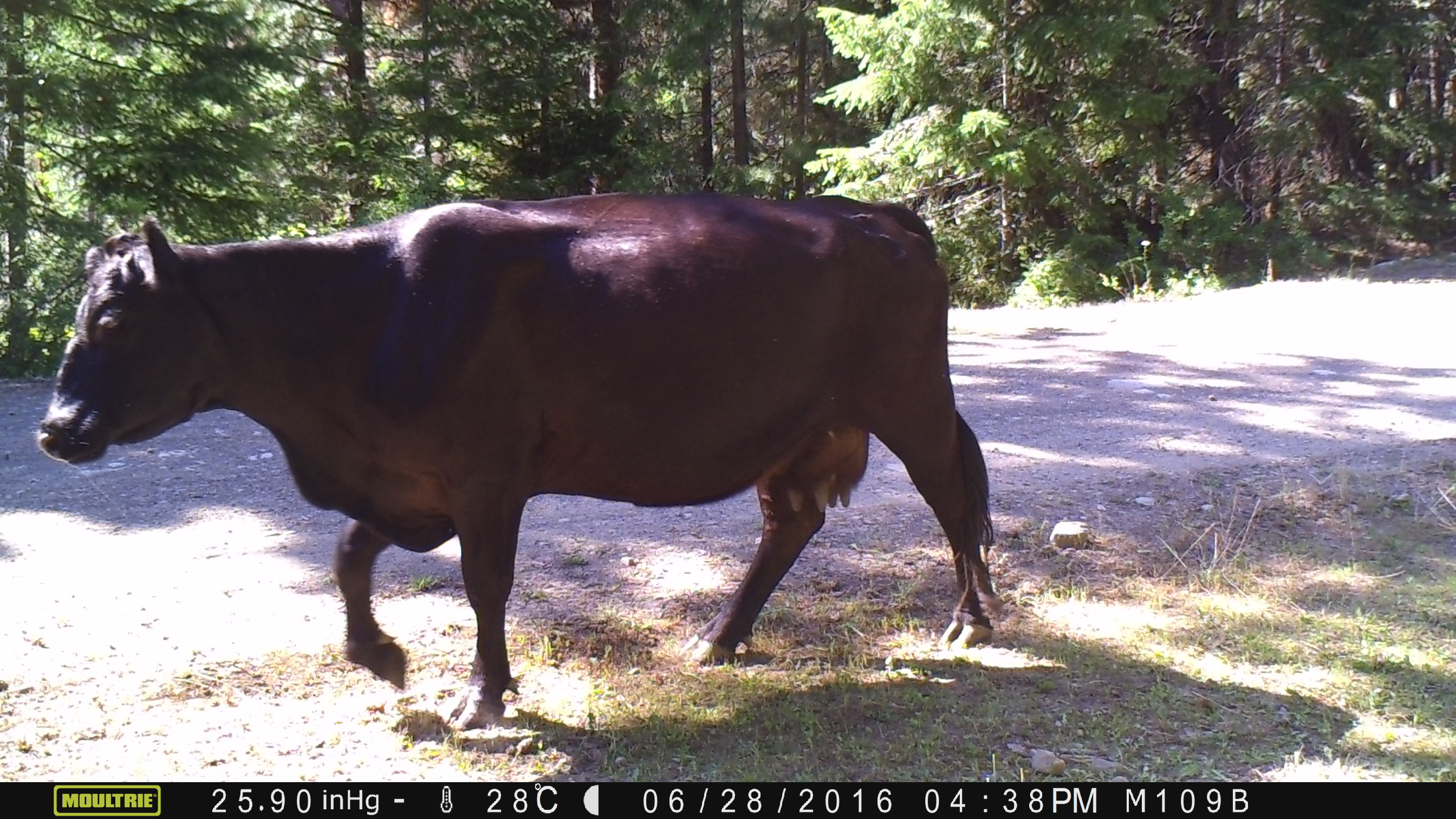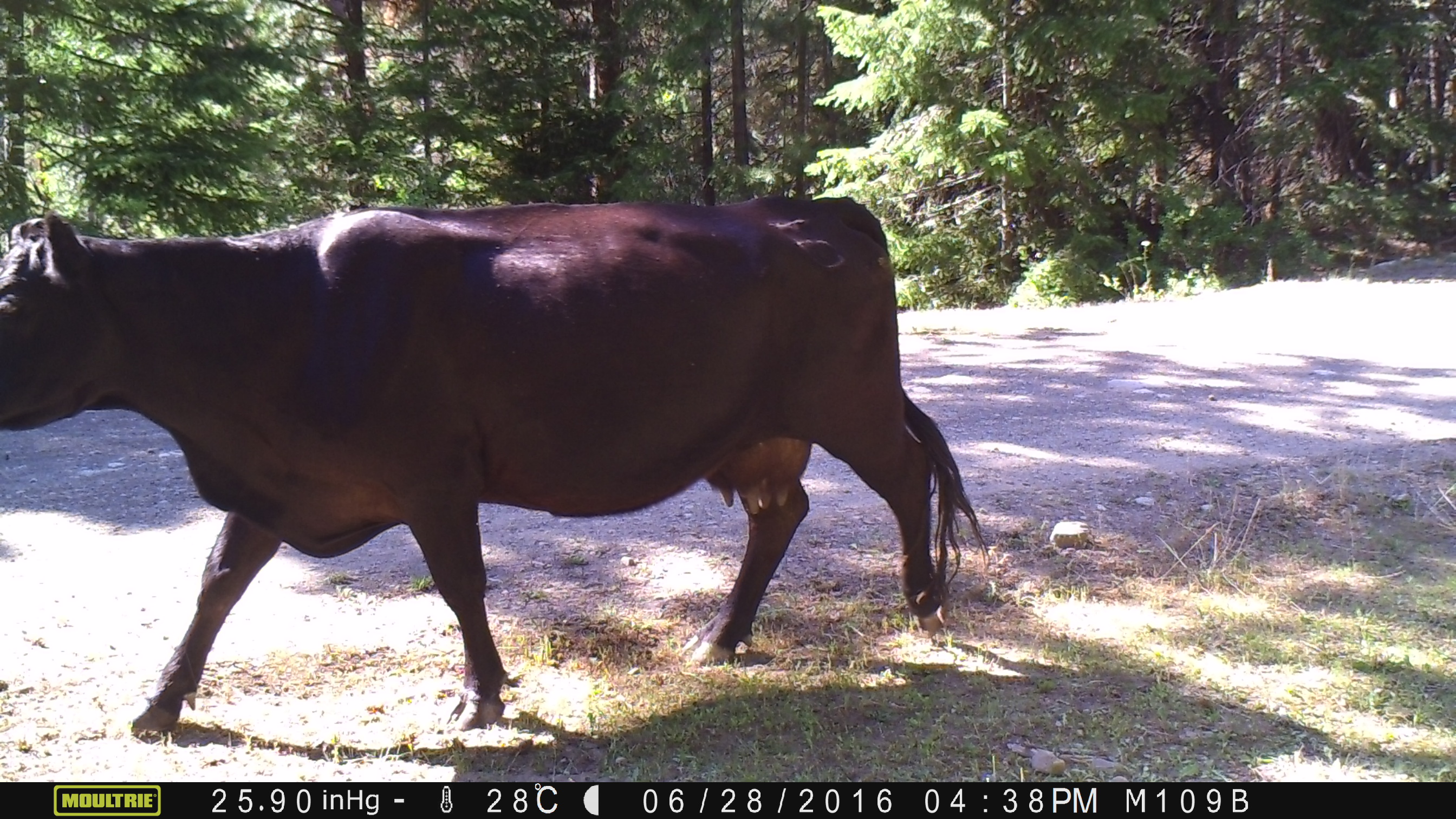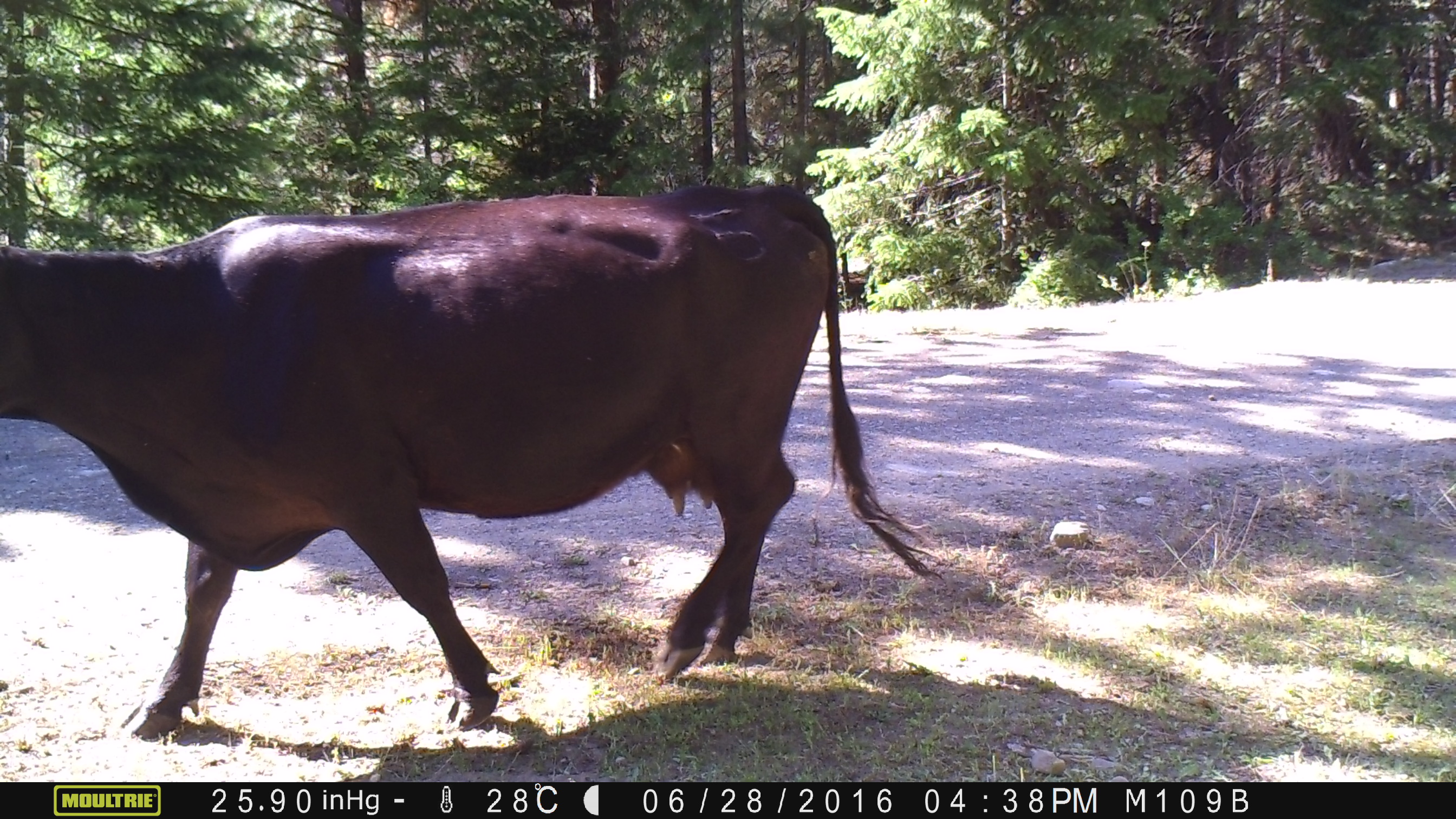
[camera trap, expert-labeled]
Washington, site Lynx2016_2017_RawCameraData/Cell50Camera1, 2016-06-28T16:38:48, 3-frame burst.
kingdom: Animalia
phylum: Chordata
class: Mammalia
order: Artiodactyla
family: Bovidae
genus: Bos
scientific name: Bos taurus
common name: domestic cattle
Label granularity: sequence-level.